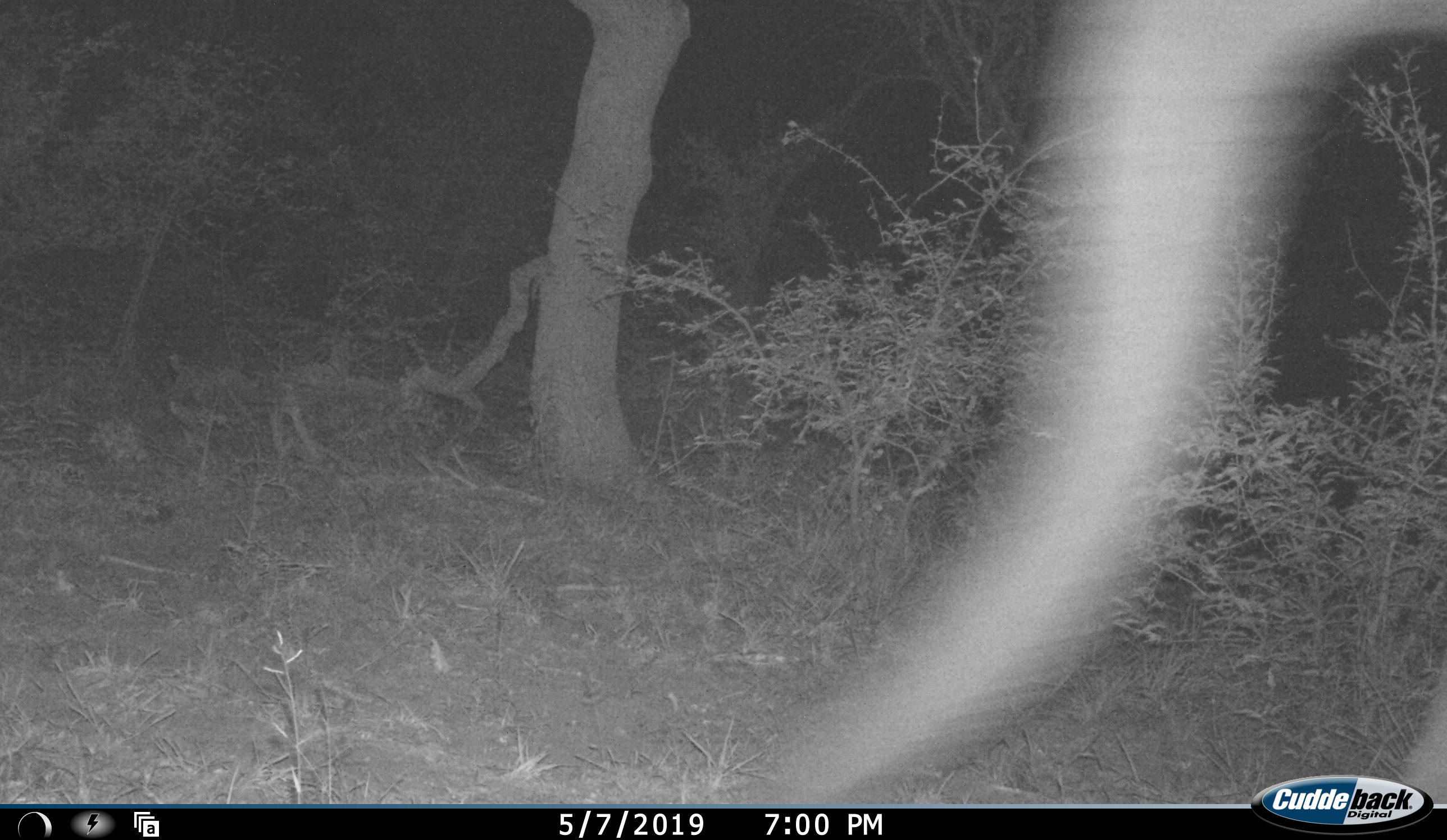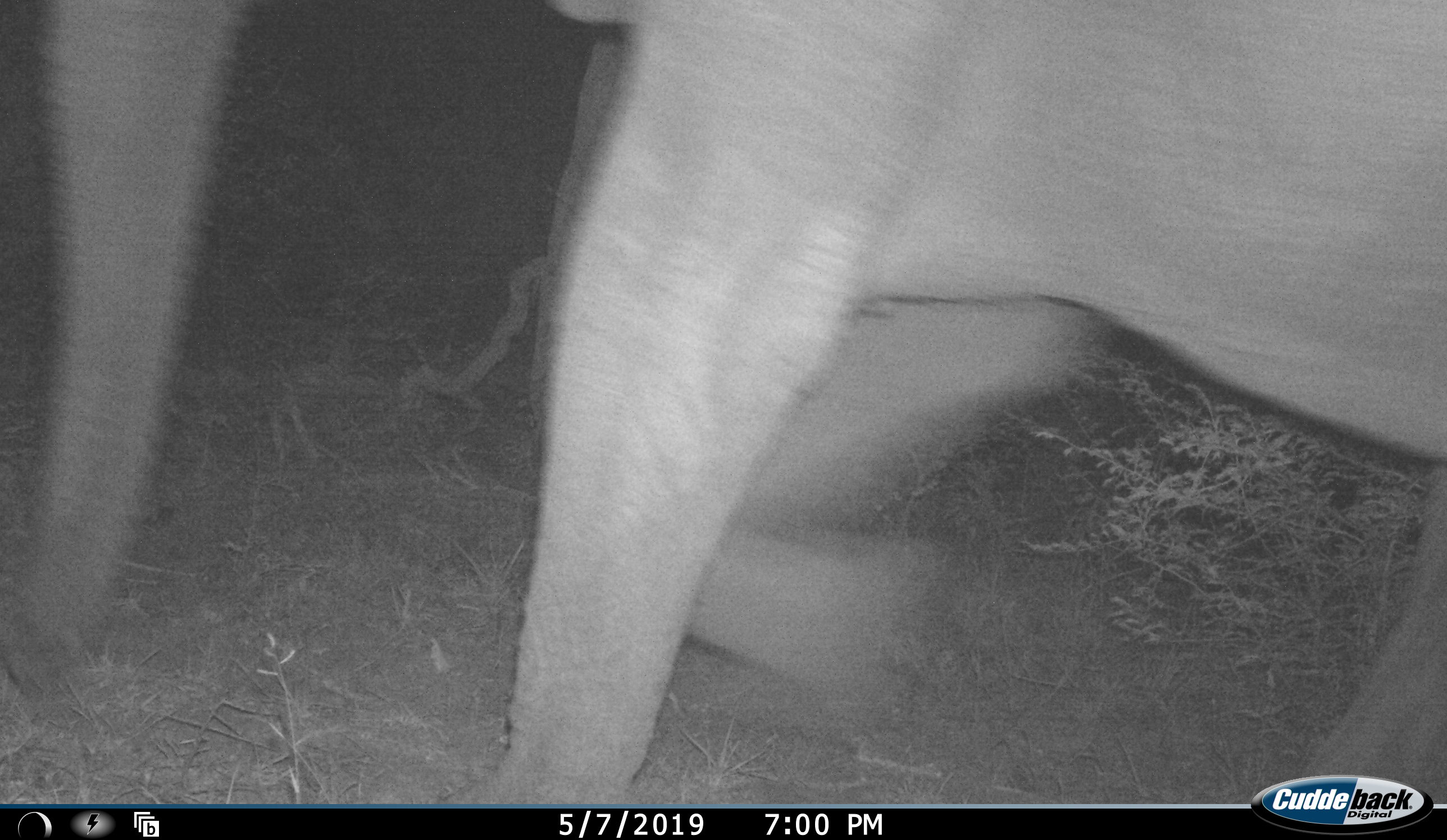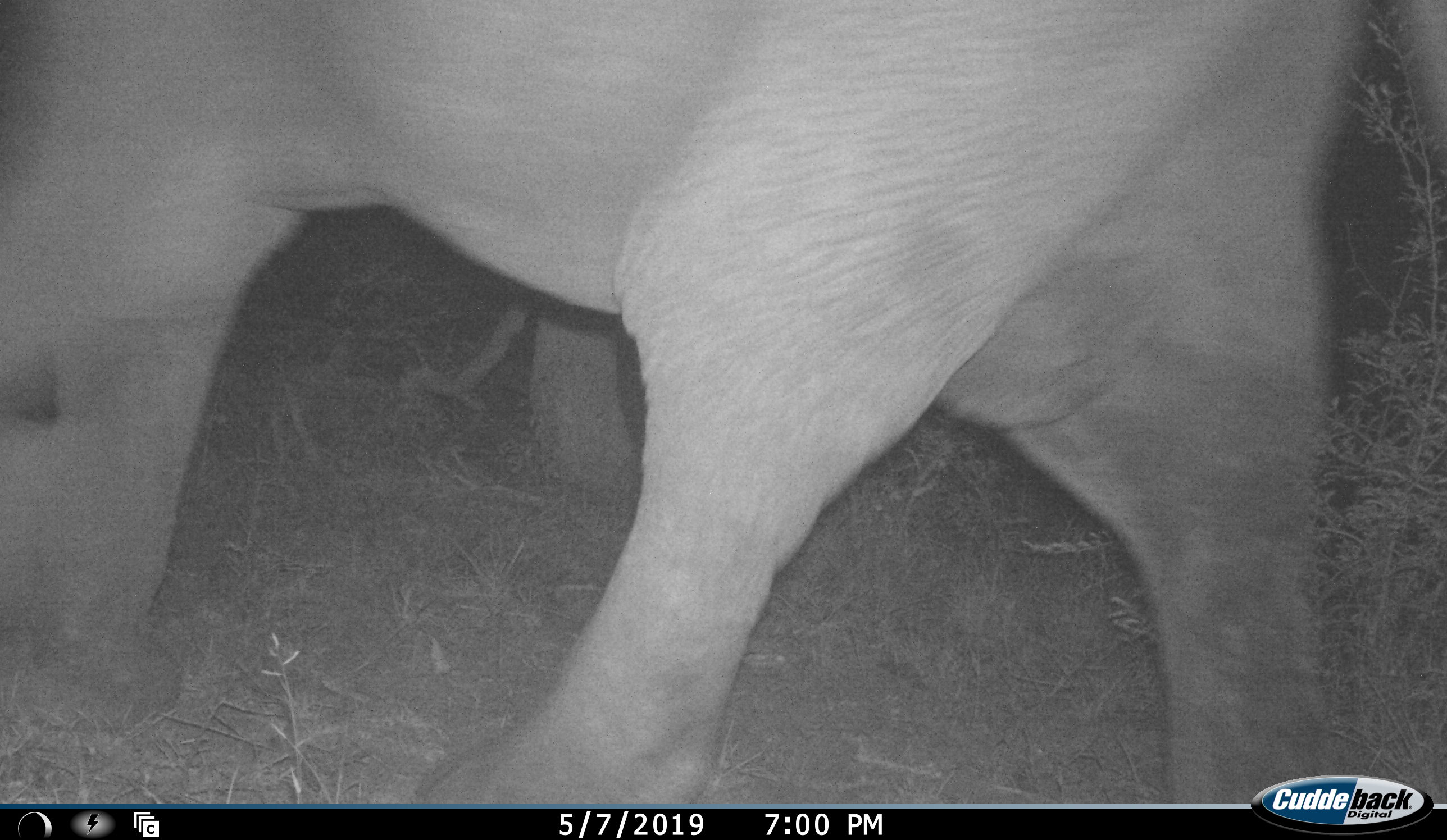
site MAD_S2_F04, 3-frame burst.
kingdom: Animalia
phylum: Chordata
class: Mammalia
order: Proboscidea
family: Elephantidae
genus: Loxodonta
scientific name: Loxodonta africana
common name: african bush elephant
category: elephant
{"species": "elephant (african bush elephant) (Loxodonta africana)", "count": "1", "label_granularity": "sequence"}